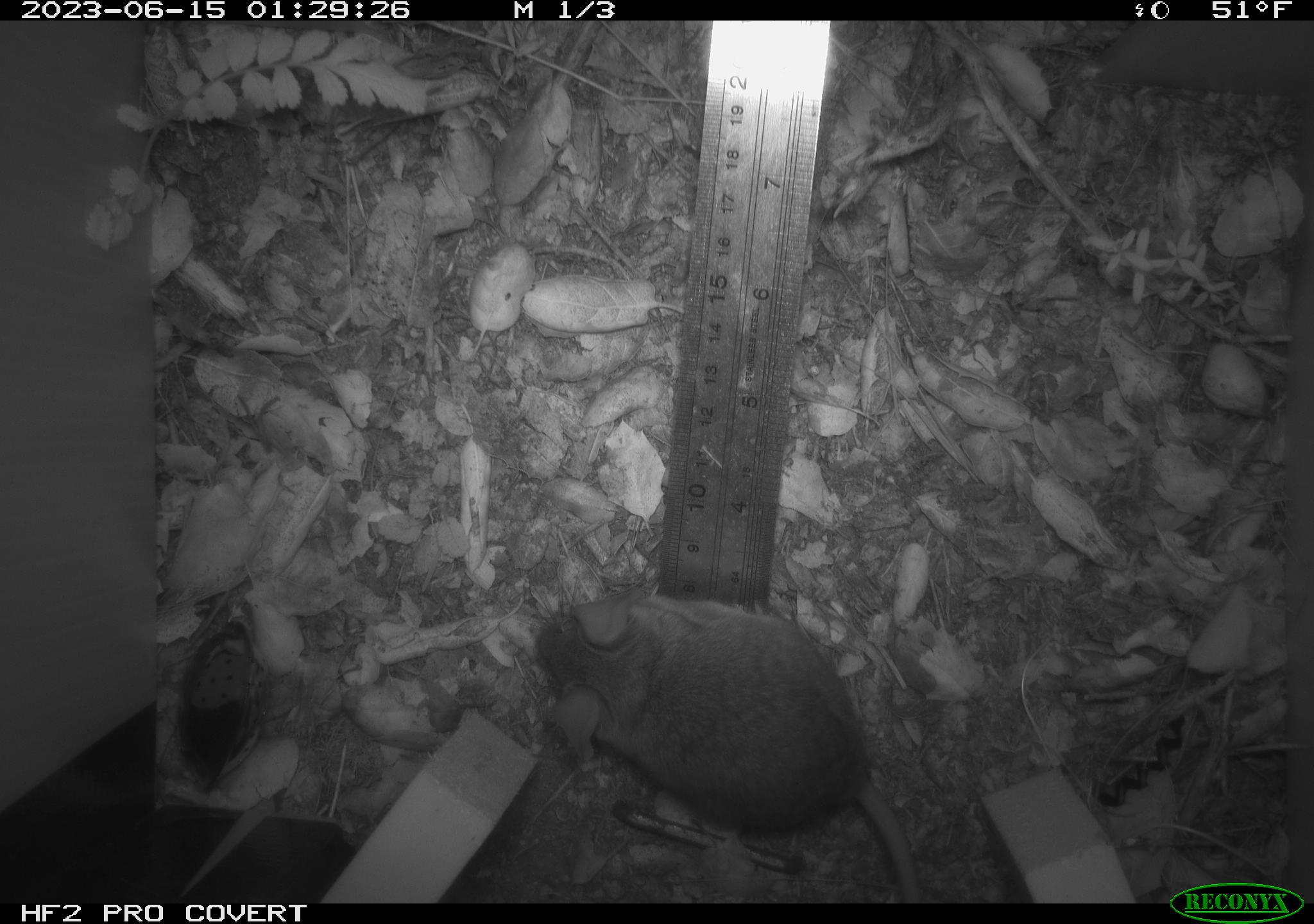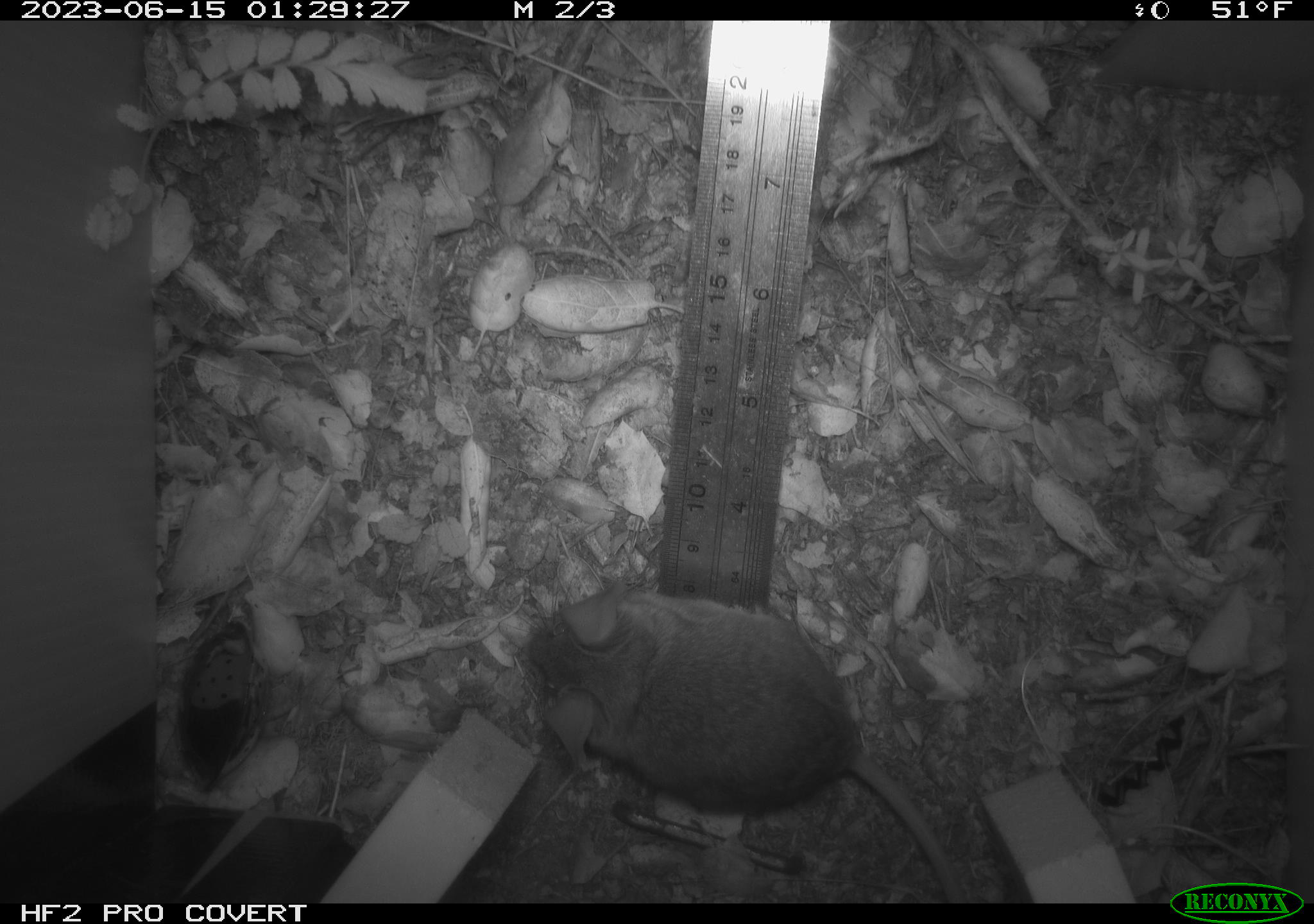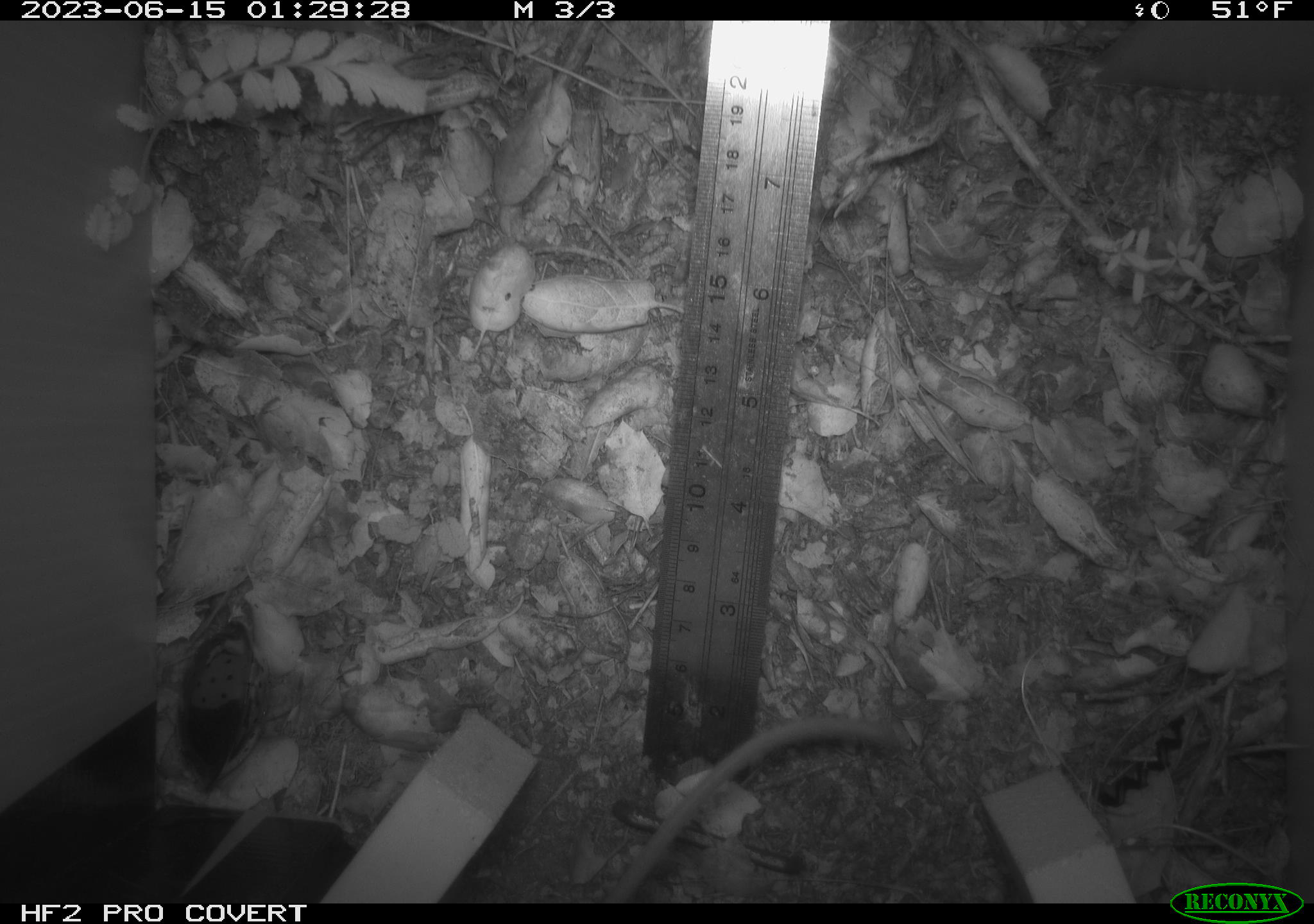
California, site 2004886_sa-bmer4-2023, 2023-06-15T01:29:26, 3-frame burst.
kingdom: Animalia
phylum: Chordata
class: Mammalia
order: Rodentia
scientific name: Rodentia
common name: mouse species